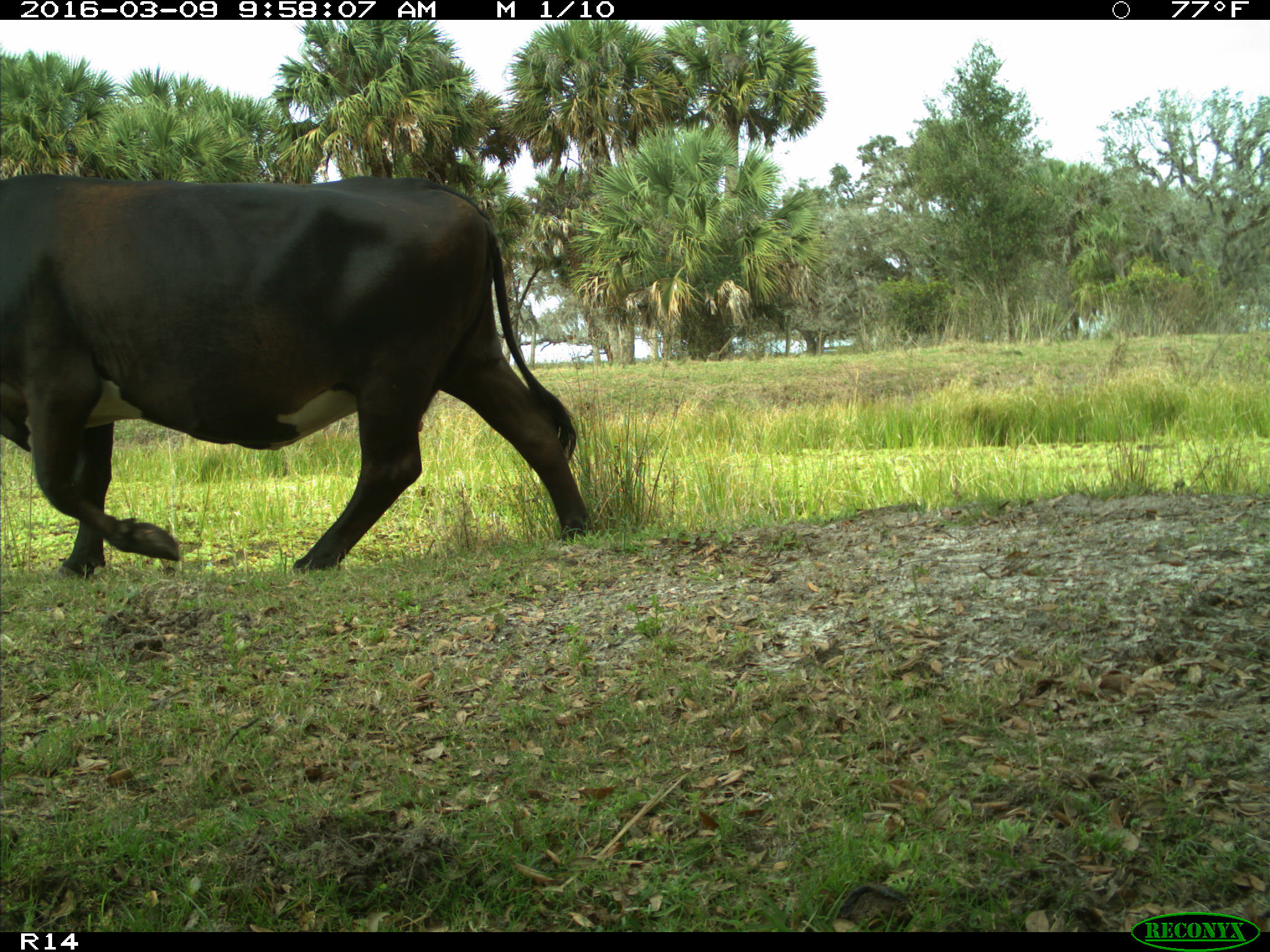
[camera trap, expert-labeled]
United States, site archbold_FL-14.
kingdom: Animalia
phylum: Chordata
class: Mammalia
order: Artiodactyla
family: Bovidae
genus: Bos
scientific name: Bos taurus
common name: domestic cow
Bos taurus (domestic cow).